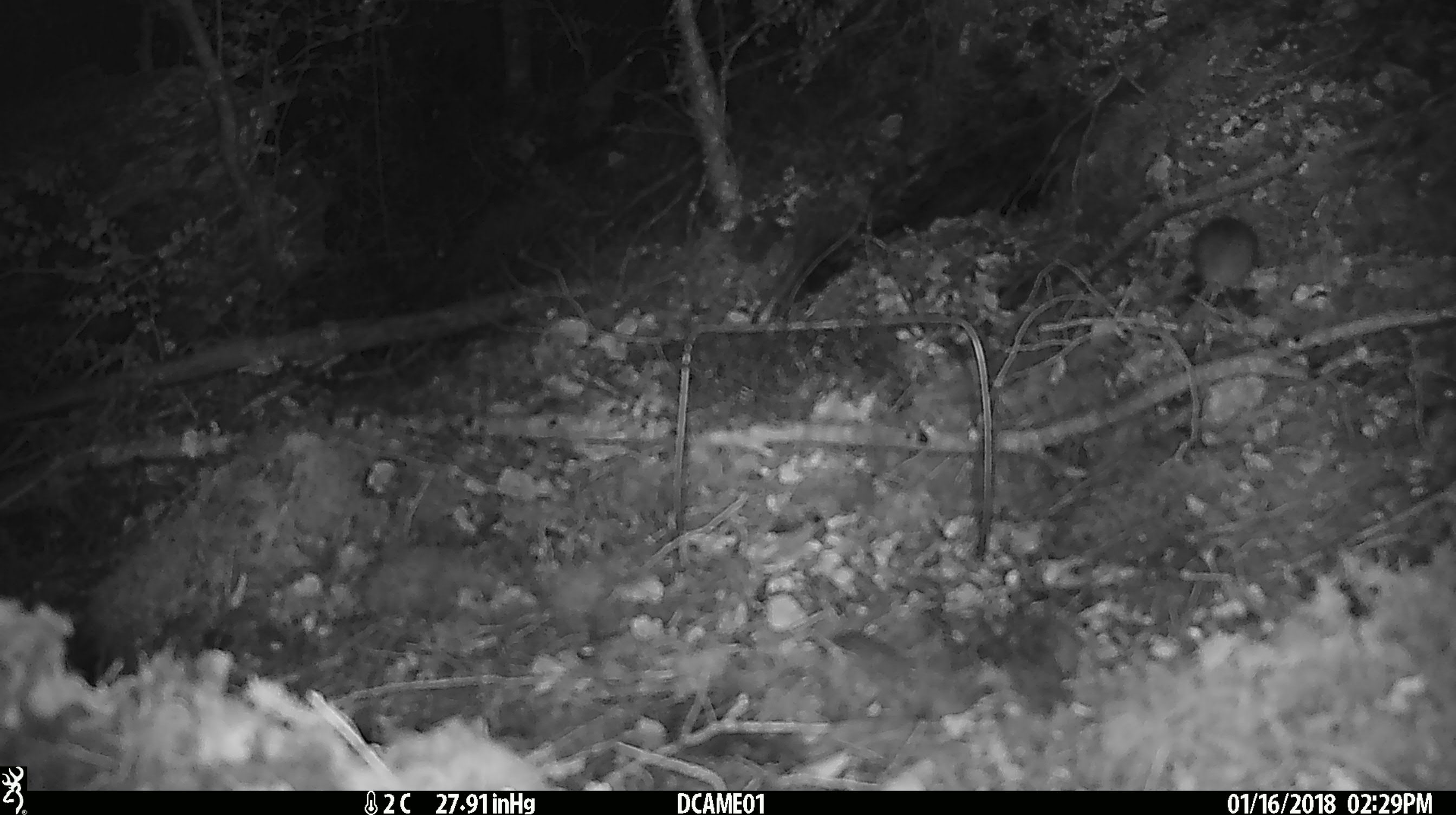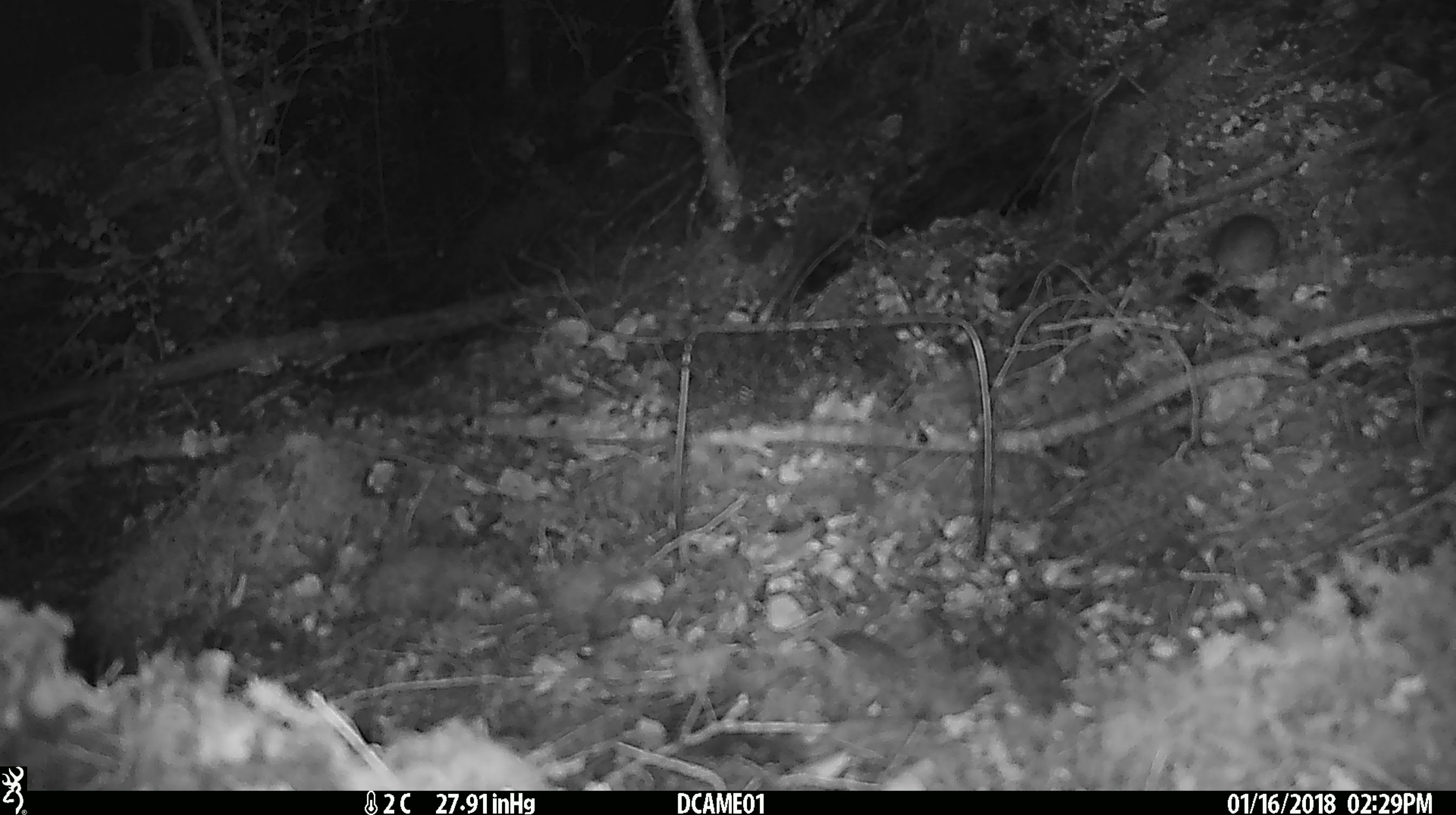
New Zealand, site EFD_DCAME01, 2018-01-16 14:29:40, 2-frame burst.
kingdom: Animalia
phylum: Chordata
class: Mammalia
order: Rodentia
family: Muridae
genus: Mus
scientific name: Mus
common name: mouse